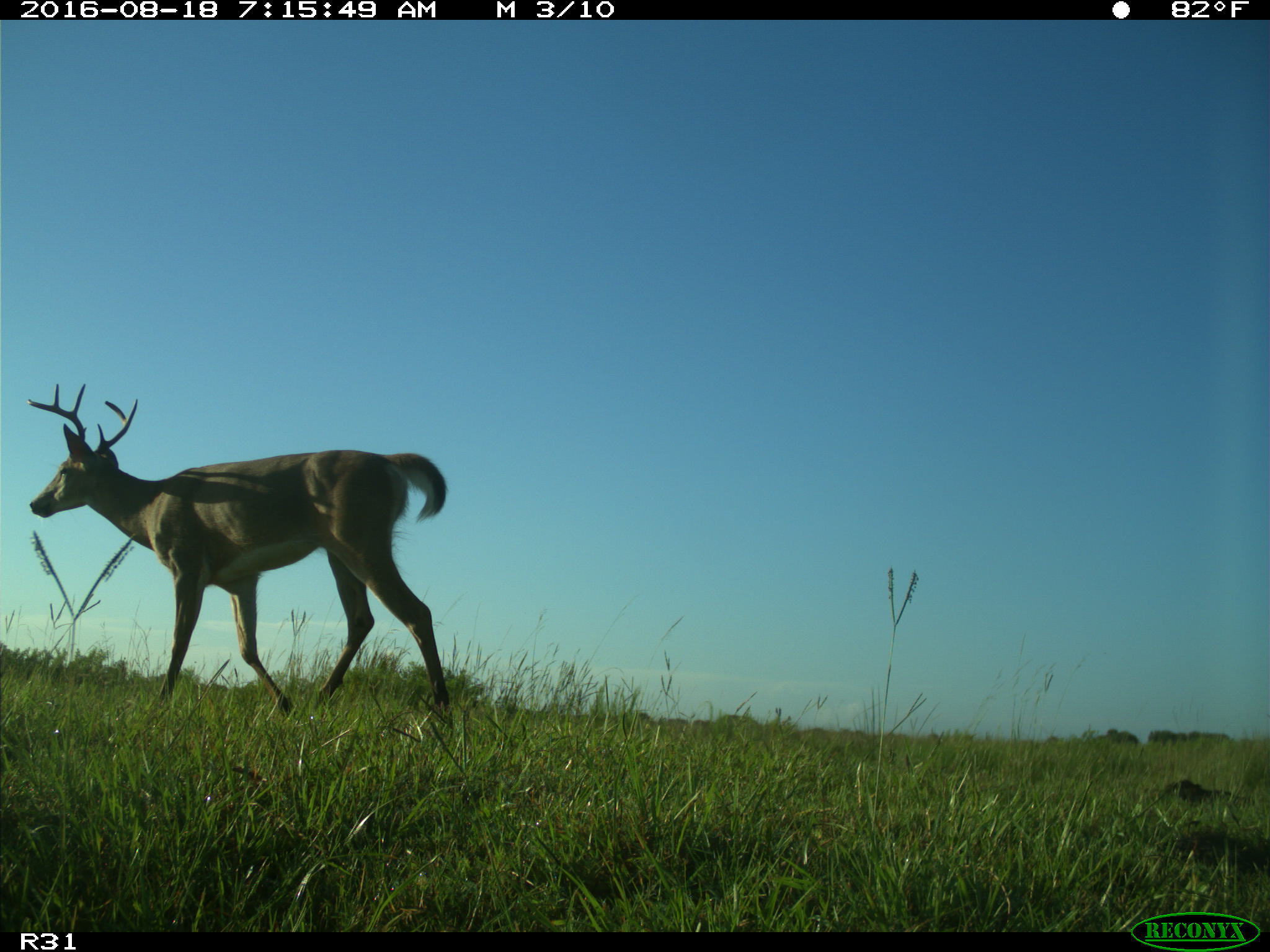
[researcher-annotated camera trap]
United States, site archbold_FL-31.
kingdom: Animalia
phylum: Chordata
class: Mammalia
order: Artiodactyla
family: Cervidae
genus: Odocoileus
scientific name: Odocoileus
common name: deer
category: unidentified deer